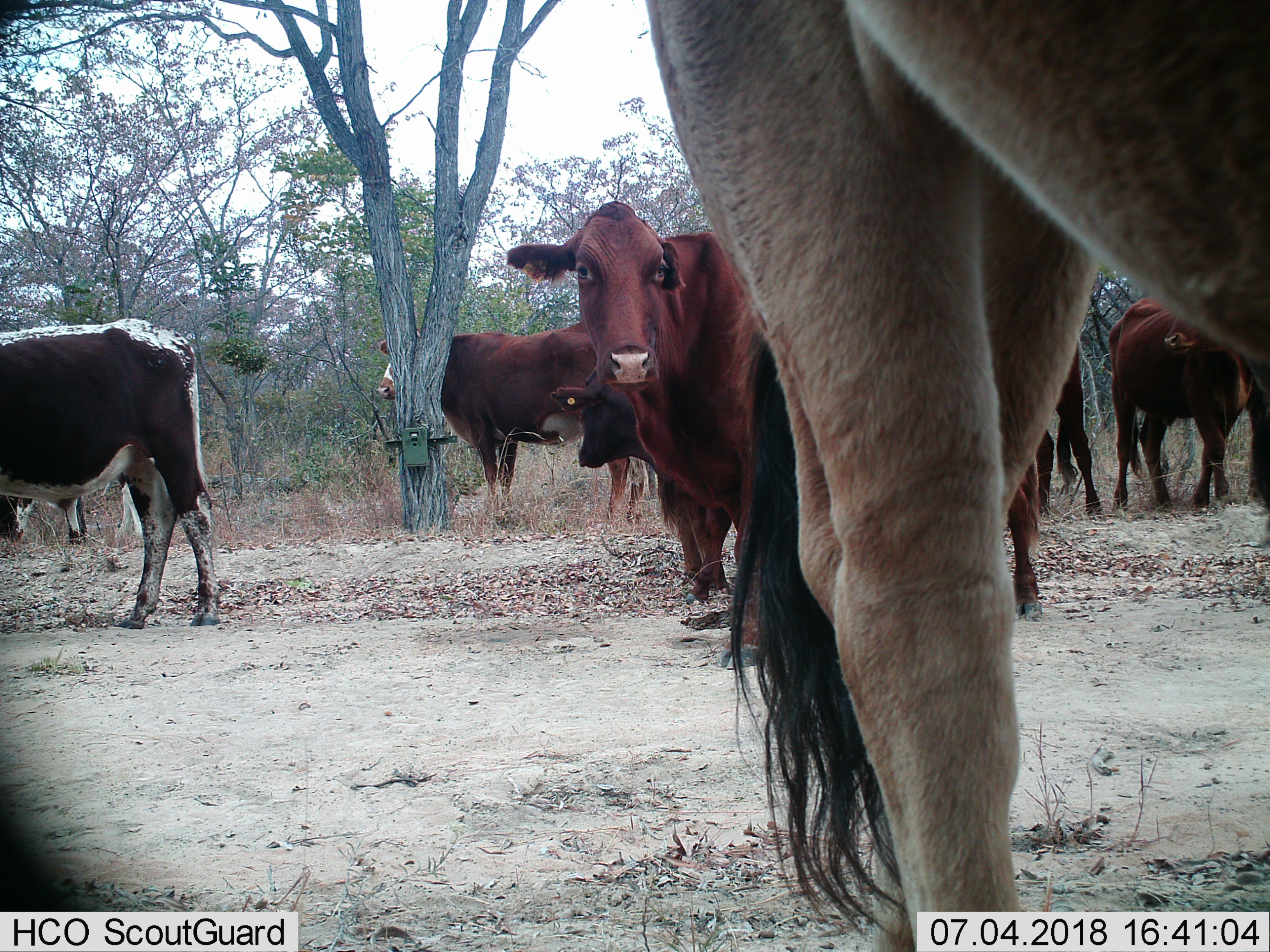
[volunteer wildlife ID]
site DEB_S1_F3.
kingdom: Animalia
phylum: Chordata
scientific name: Vertebrata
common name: domestic animal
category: domesticanimal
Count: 9.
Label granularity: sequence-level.